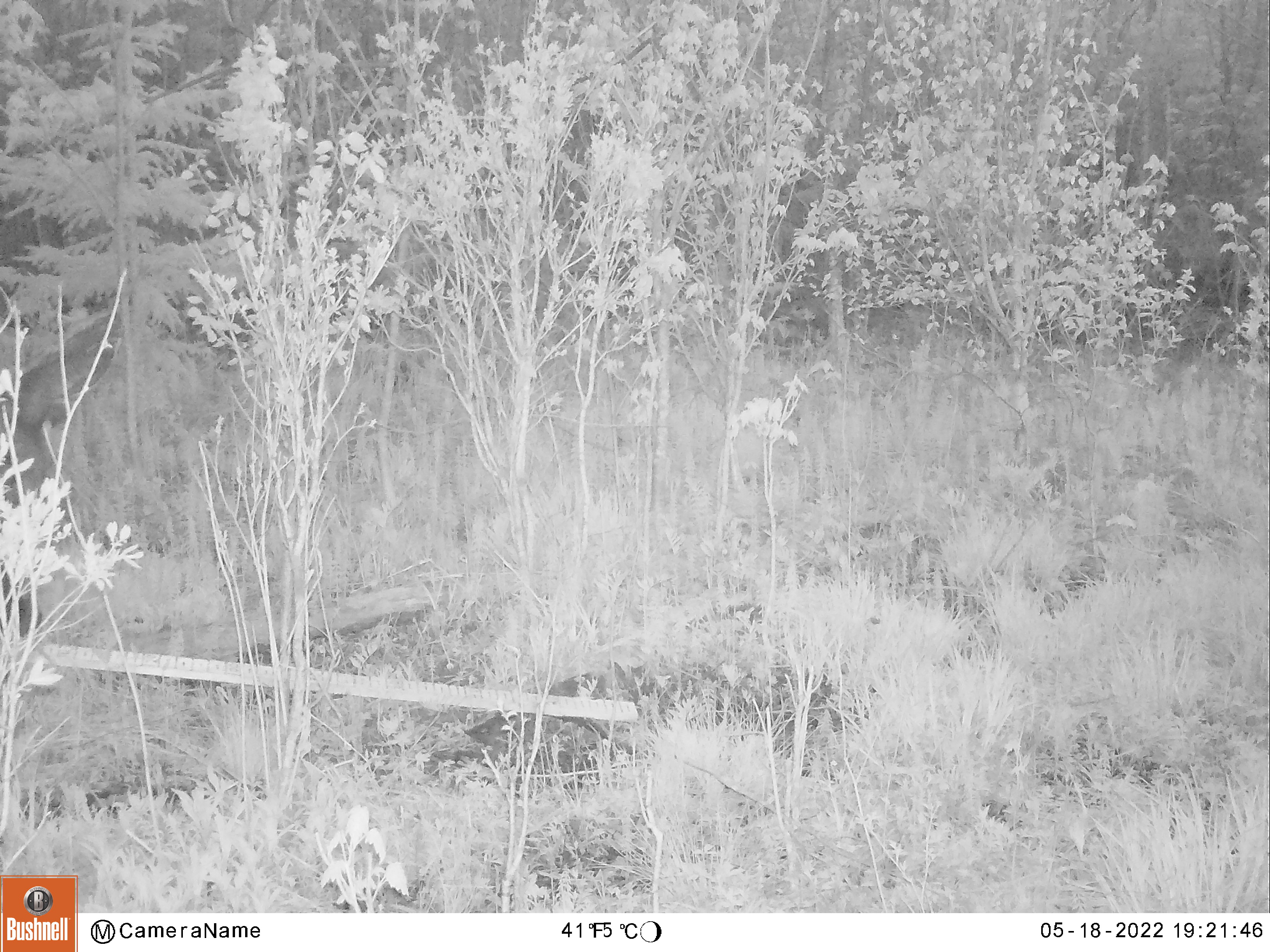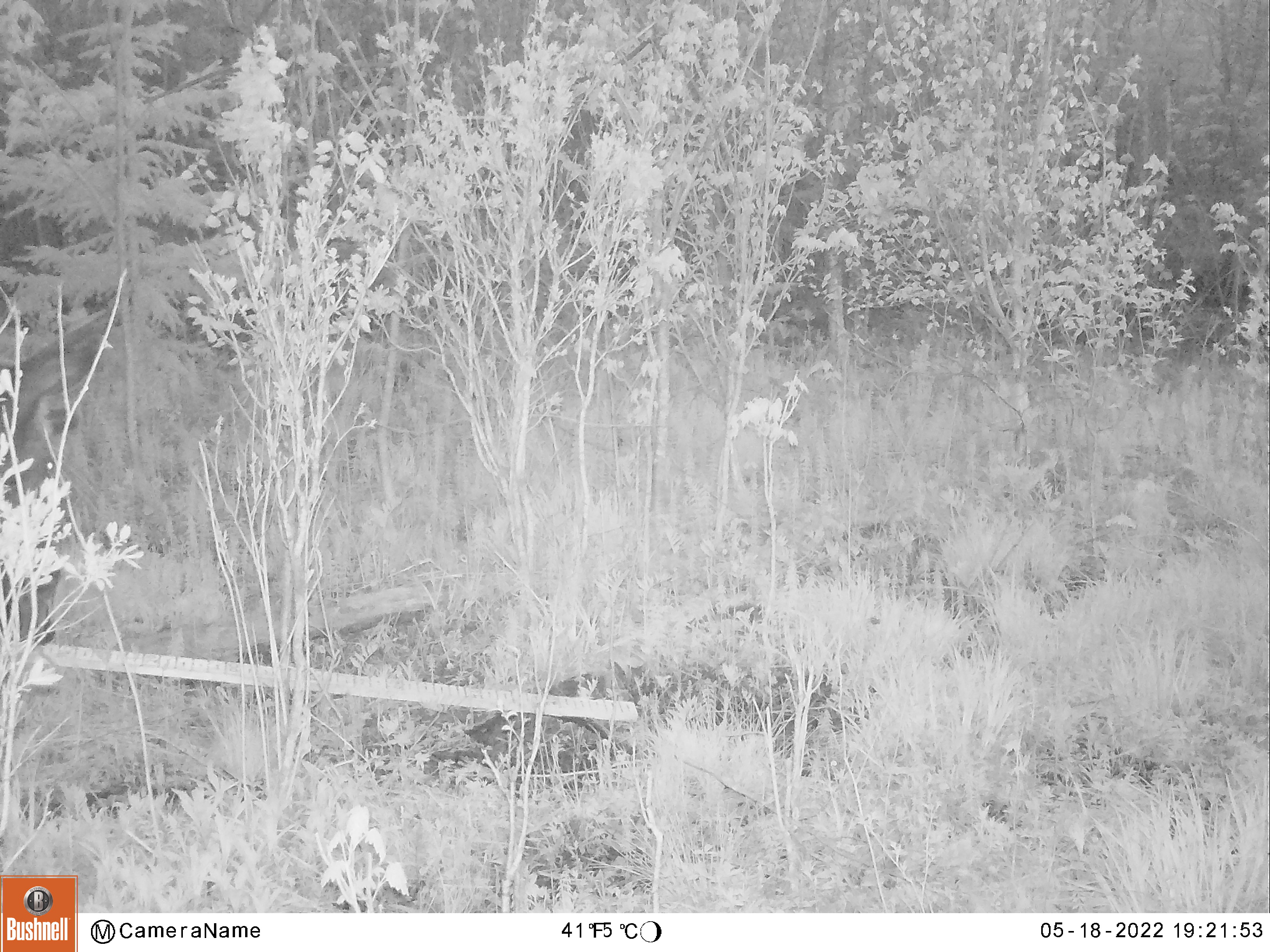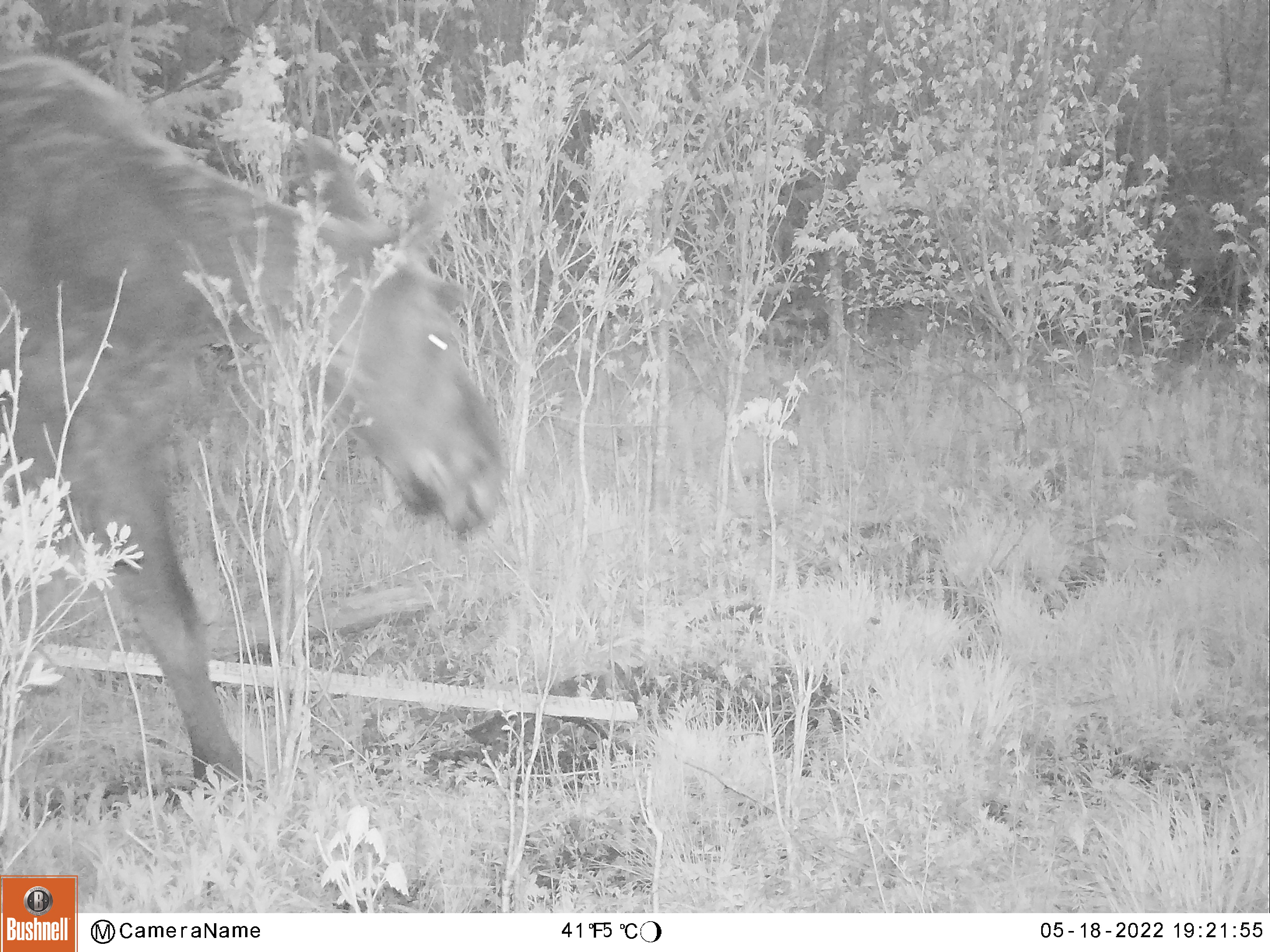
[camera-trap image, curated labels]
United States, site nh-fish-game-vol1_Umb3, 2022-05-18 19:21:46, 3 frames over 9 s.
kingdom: Animalia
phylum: Chordata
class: Mammalia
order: Artiodactyla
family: Cervidae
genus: Alces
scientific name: Alces alces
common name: moose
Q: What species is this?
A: Moose (Alces alces).